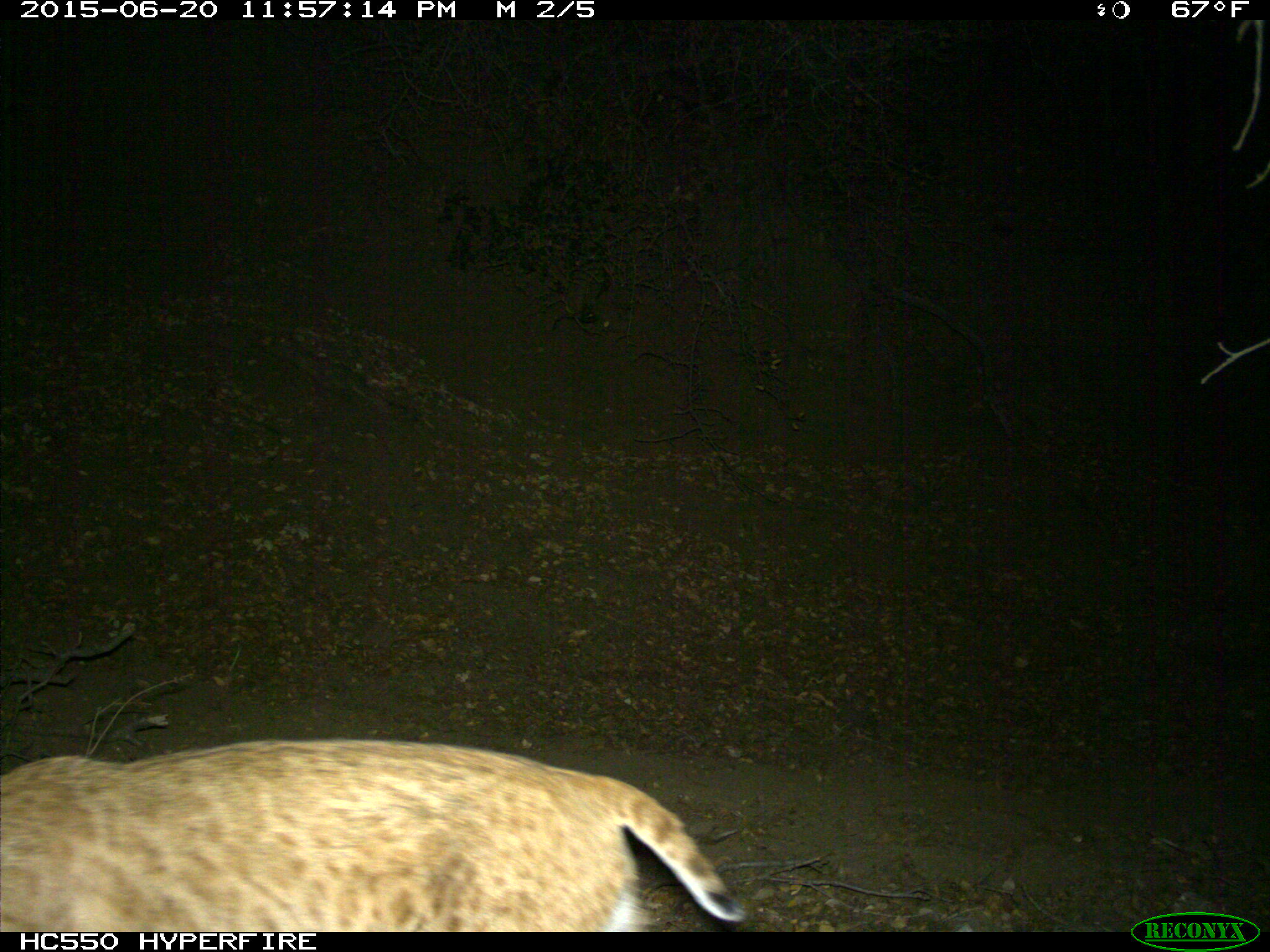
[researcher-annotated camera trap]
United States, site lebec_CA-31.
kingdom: Animalia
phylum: Chordata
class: Mammalia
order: Carnivora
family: Felidae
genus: Lynx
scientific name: Lynx rufus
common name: bobcat